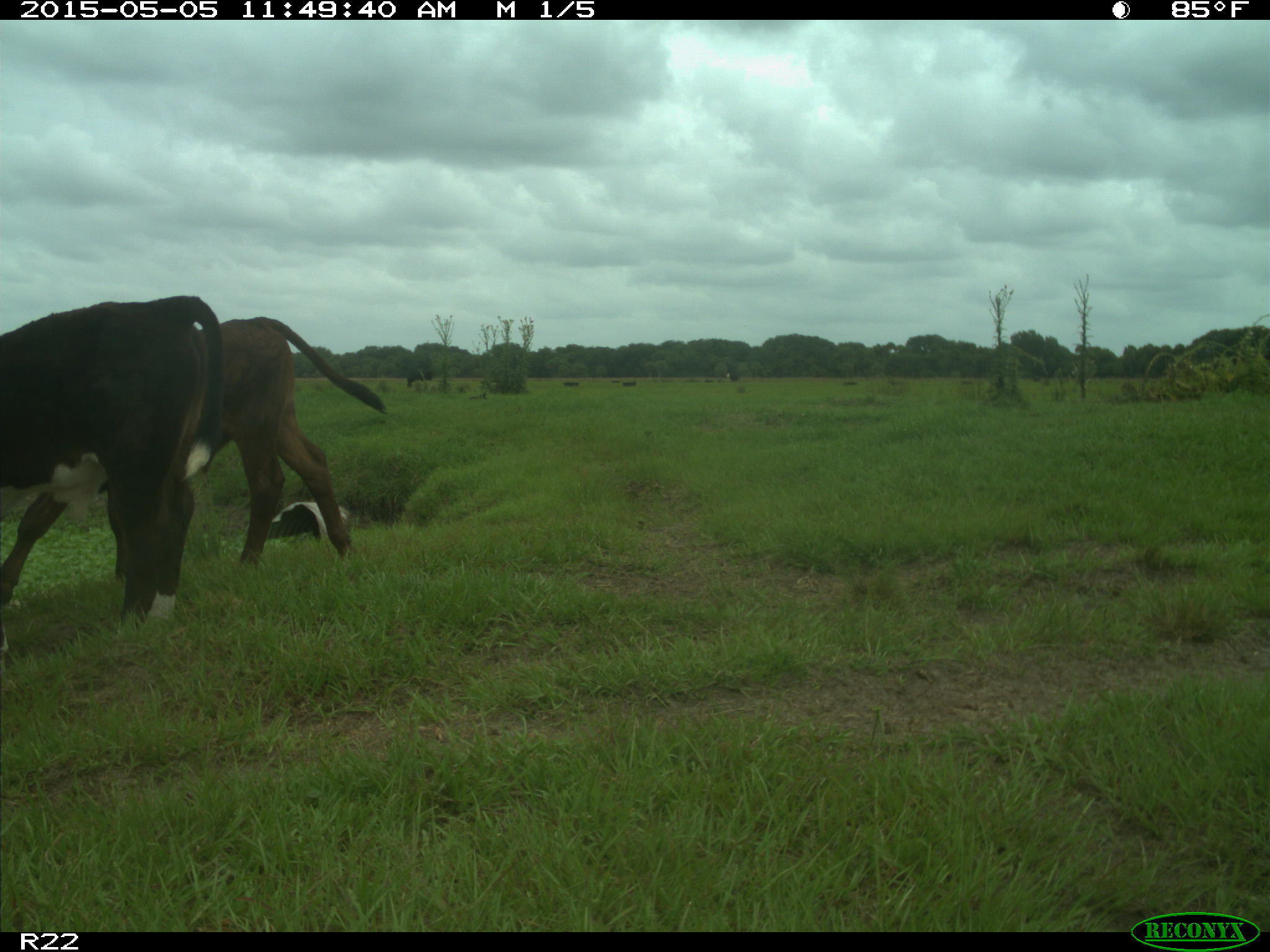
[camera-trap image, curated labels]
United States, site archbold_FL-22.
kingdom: Animalia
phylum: Chordata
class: Mammalia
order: Artiodactyla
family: Bovidae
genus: Bos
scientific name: Bos taurus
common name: domestic cow